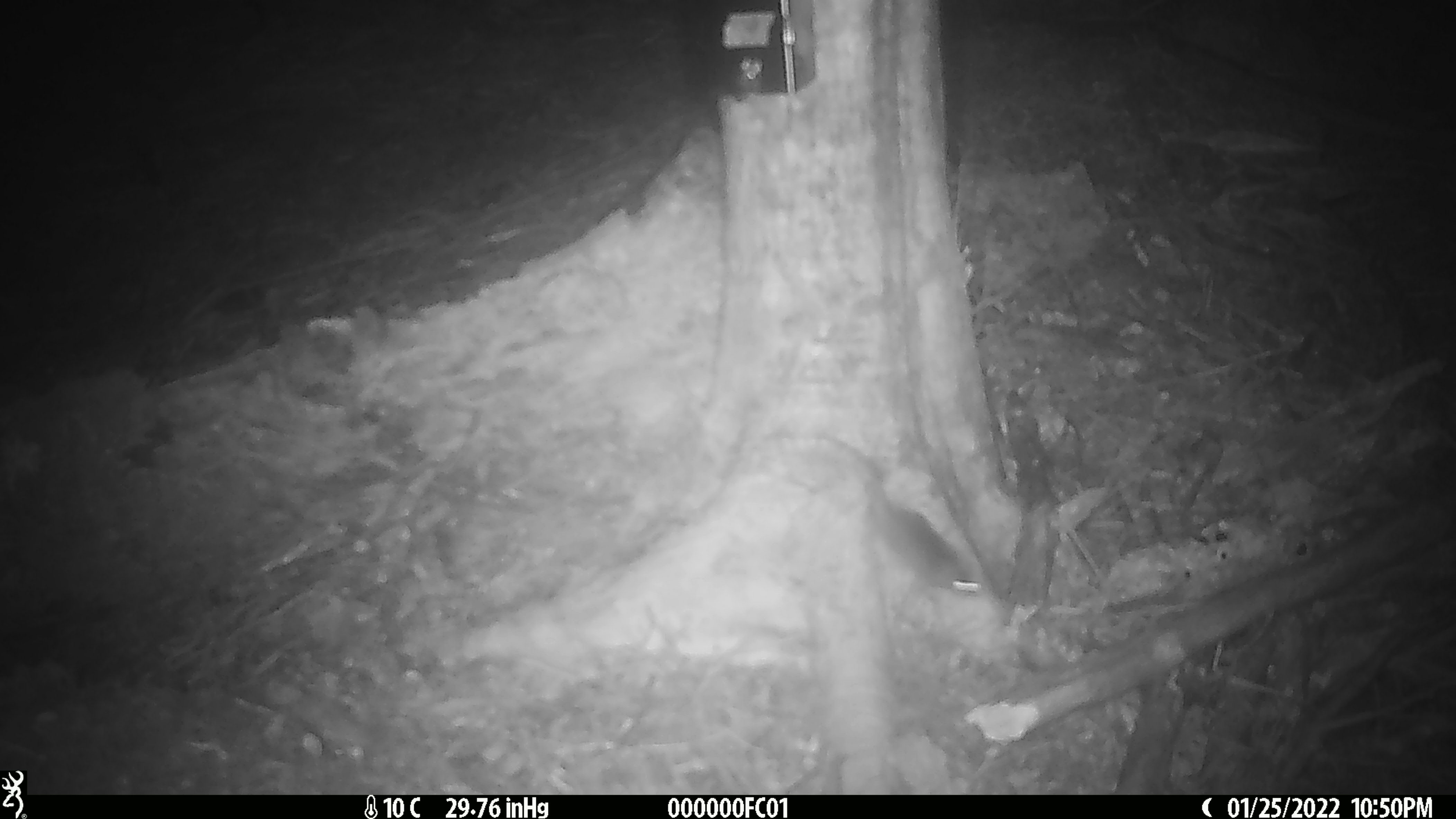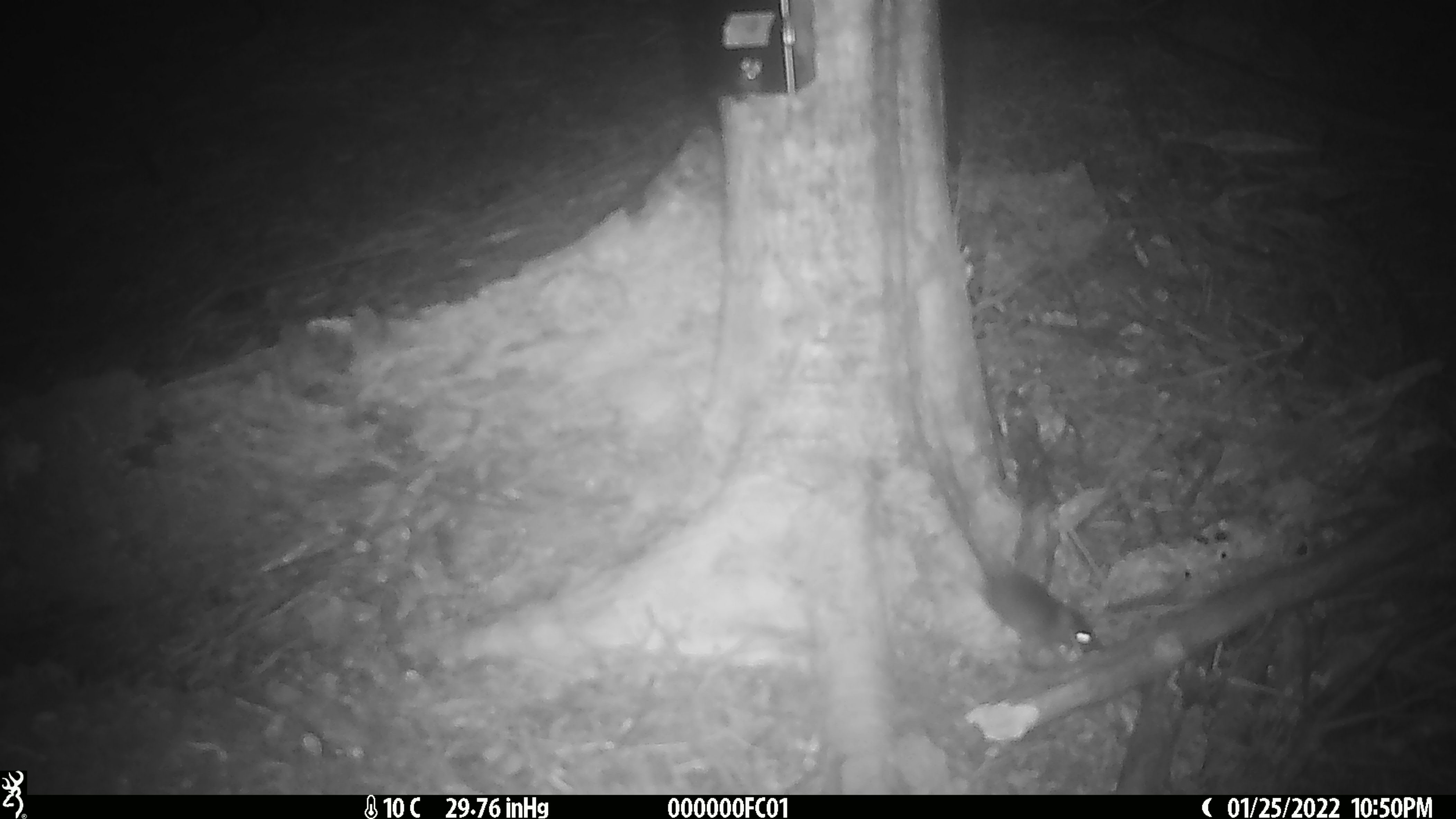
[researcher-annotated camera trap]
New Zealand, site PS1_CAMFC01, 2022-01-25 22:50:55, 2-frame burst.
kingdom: Animalia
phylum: Chordata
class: Mammalia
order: Rodentia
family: Muridae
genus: Mus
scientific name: Mus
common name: mouse